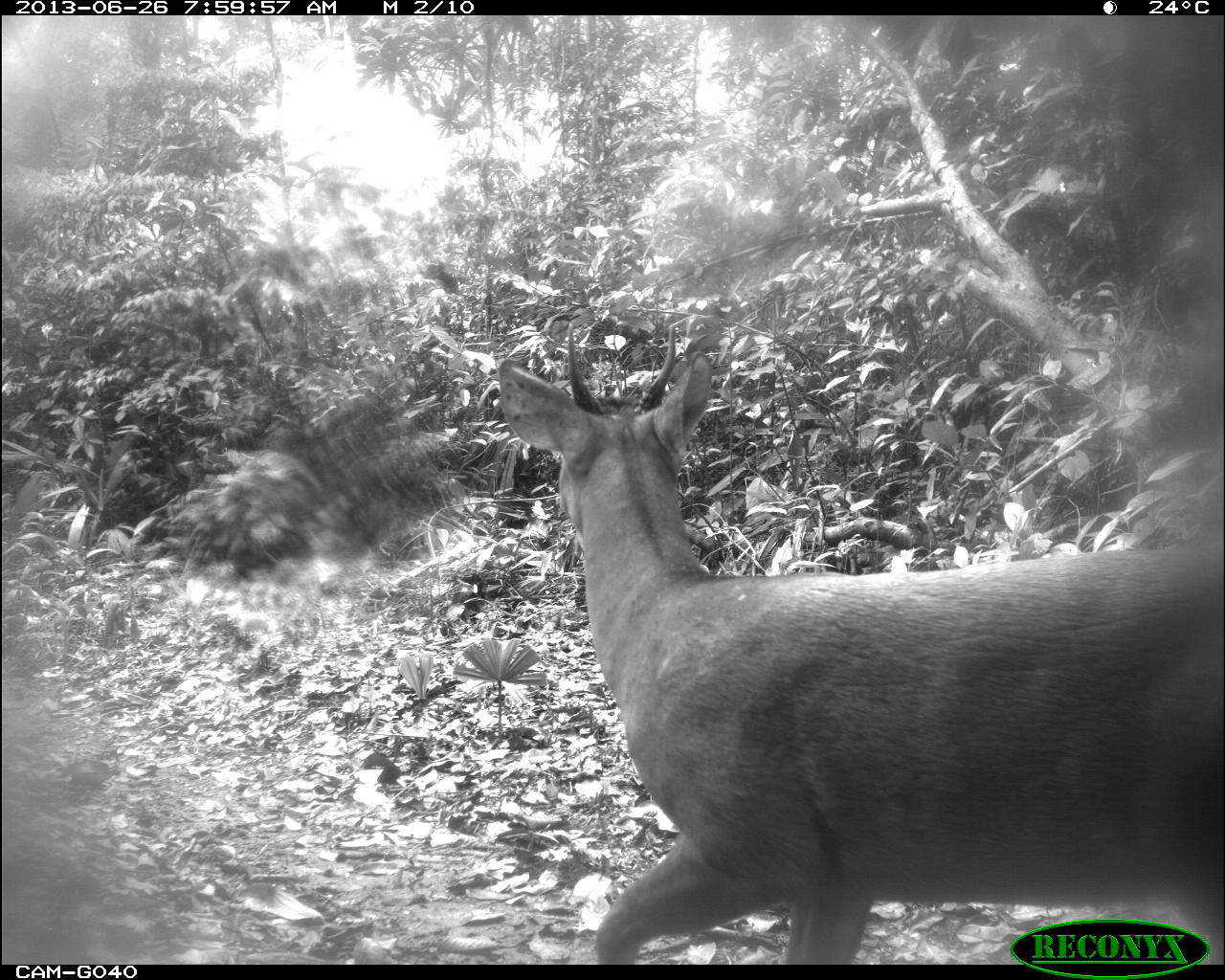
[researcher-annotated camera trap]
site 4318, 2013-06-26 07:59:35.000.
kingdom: Animalia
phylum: Chordata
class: Mammalia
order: Artiodactyla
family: Cervidae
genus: Mazama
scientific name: Mazama temama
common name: central american red brocket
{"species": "Mazama temama (central american red brocket)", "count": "1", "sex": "male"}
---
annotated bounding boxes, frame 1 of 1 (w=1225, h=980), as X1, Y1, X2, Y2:
mazama temama: 498, 321, 1225, 964